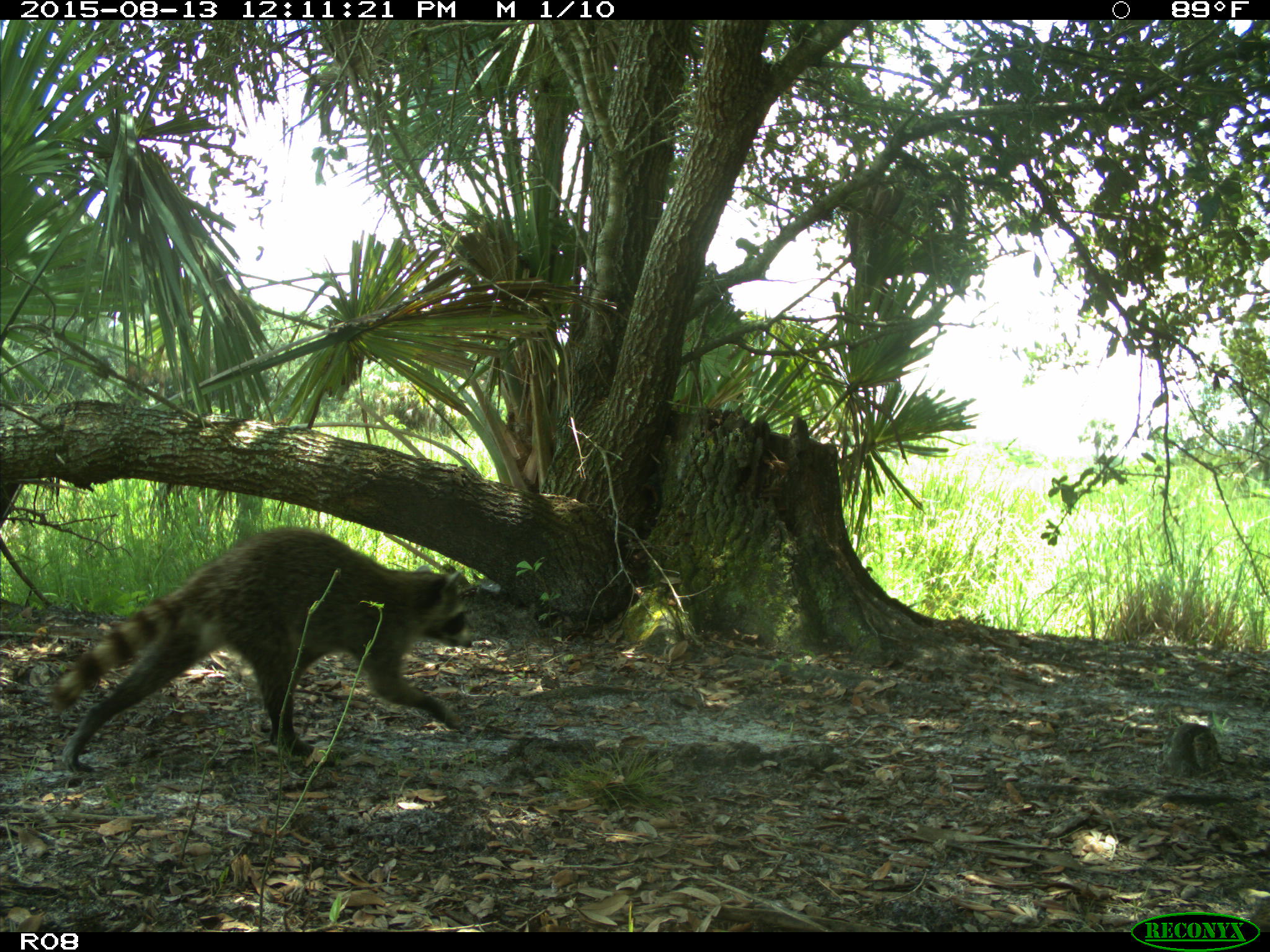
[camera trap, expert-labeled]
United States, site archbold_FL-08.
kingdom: Animalia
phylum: Chordata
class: Mammalia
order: Carnivora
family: Procyonidae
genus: Procyon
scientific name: Procyon lotor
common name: common raccoon